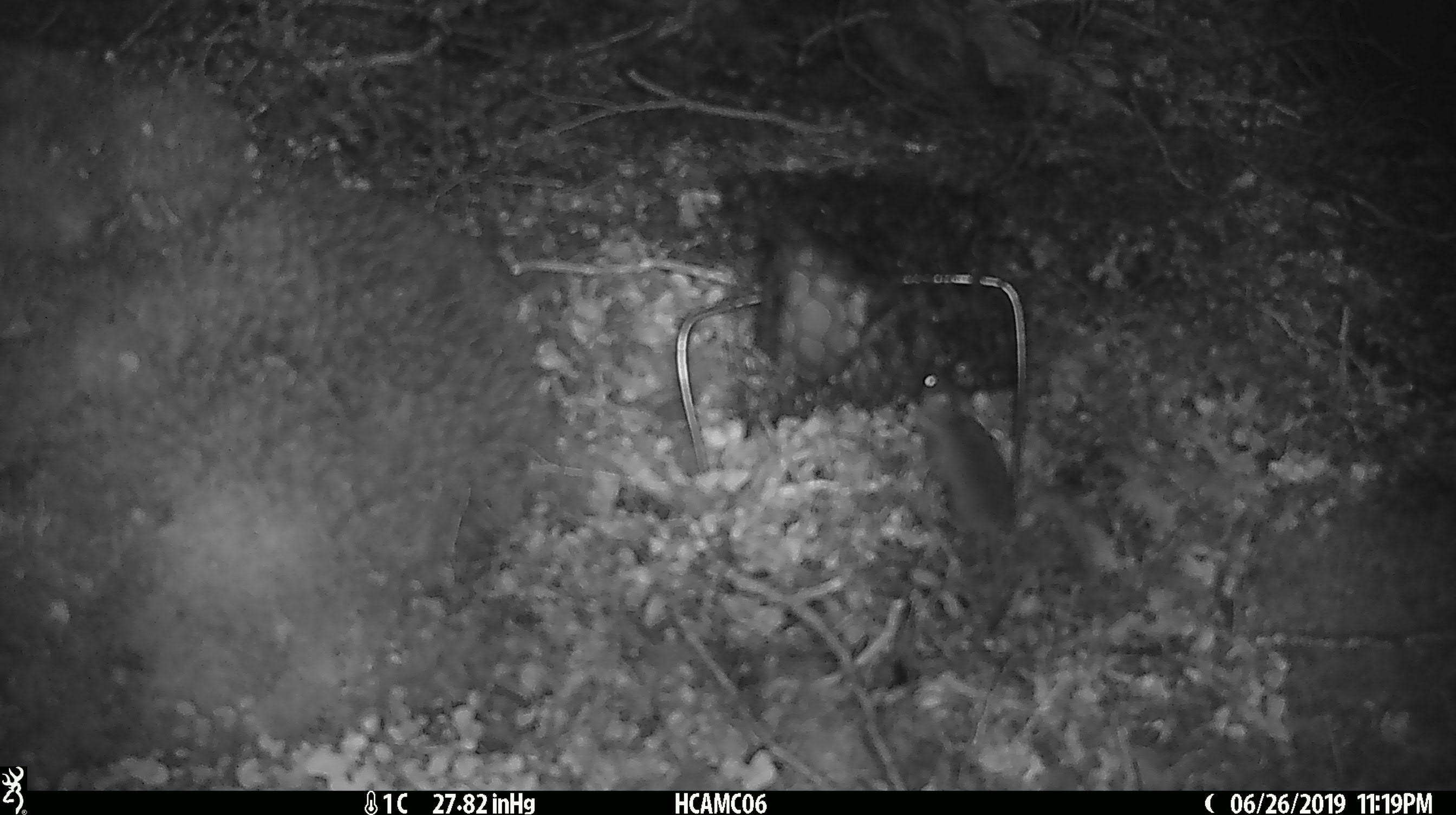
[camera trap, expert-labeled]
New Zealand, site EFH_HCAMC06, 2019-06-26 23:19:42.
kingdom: Animalia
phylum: Chordata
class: Mammalia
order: Rodentia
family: Muridae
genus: Mus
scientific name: Mus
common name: mouse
Mouse (Mus).